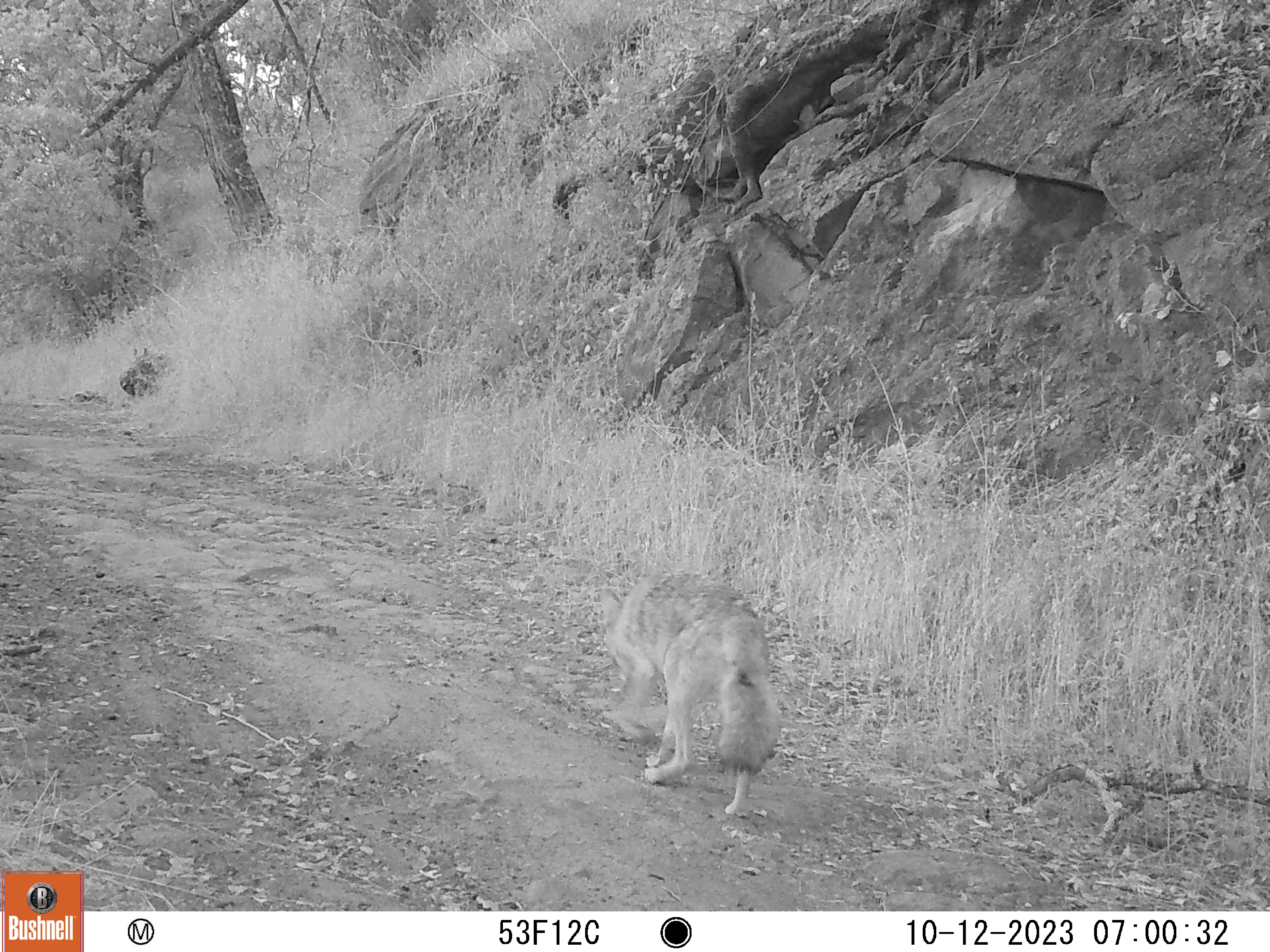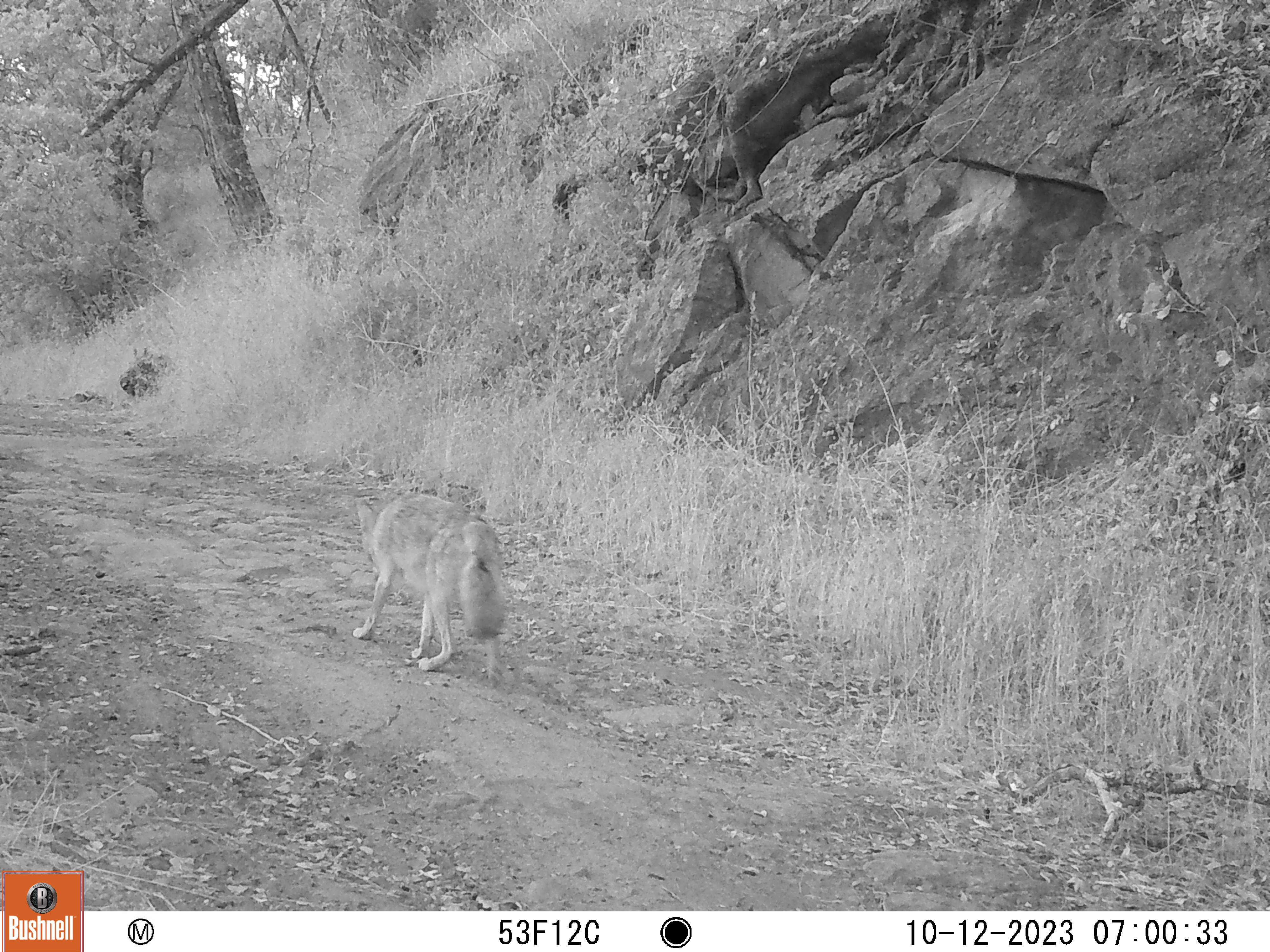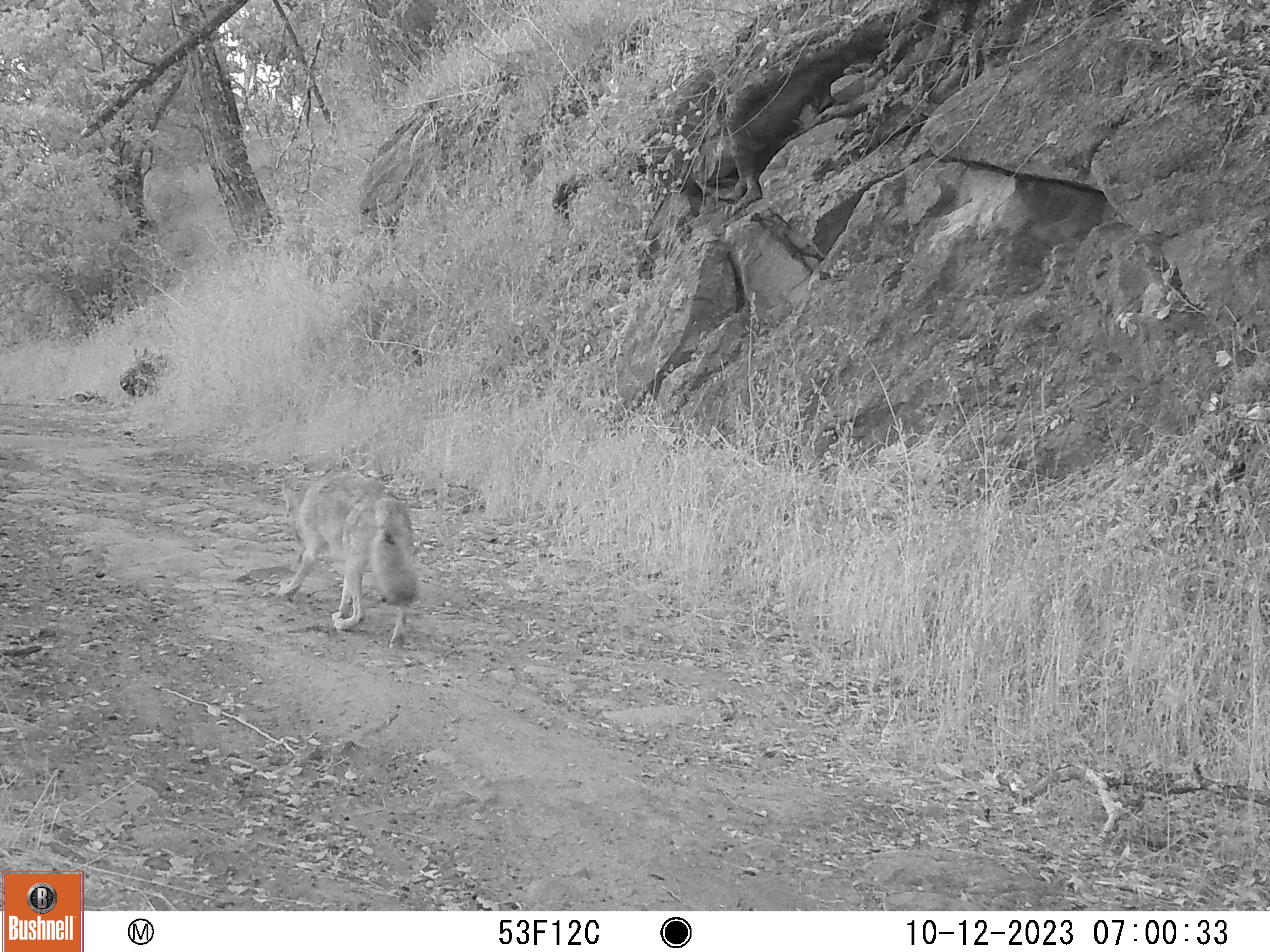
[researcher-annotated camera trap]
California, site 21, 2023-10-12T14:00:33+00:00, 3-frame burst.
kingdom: Animalia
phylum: Chordata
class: Mammalia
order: Carnivora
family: Canidae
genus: Canis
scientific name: Canis latrans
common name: coyote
Coyote (Canis latrans).